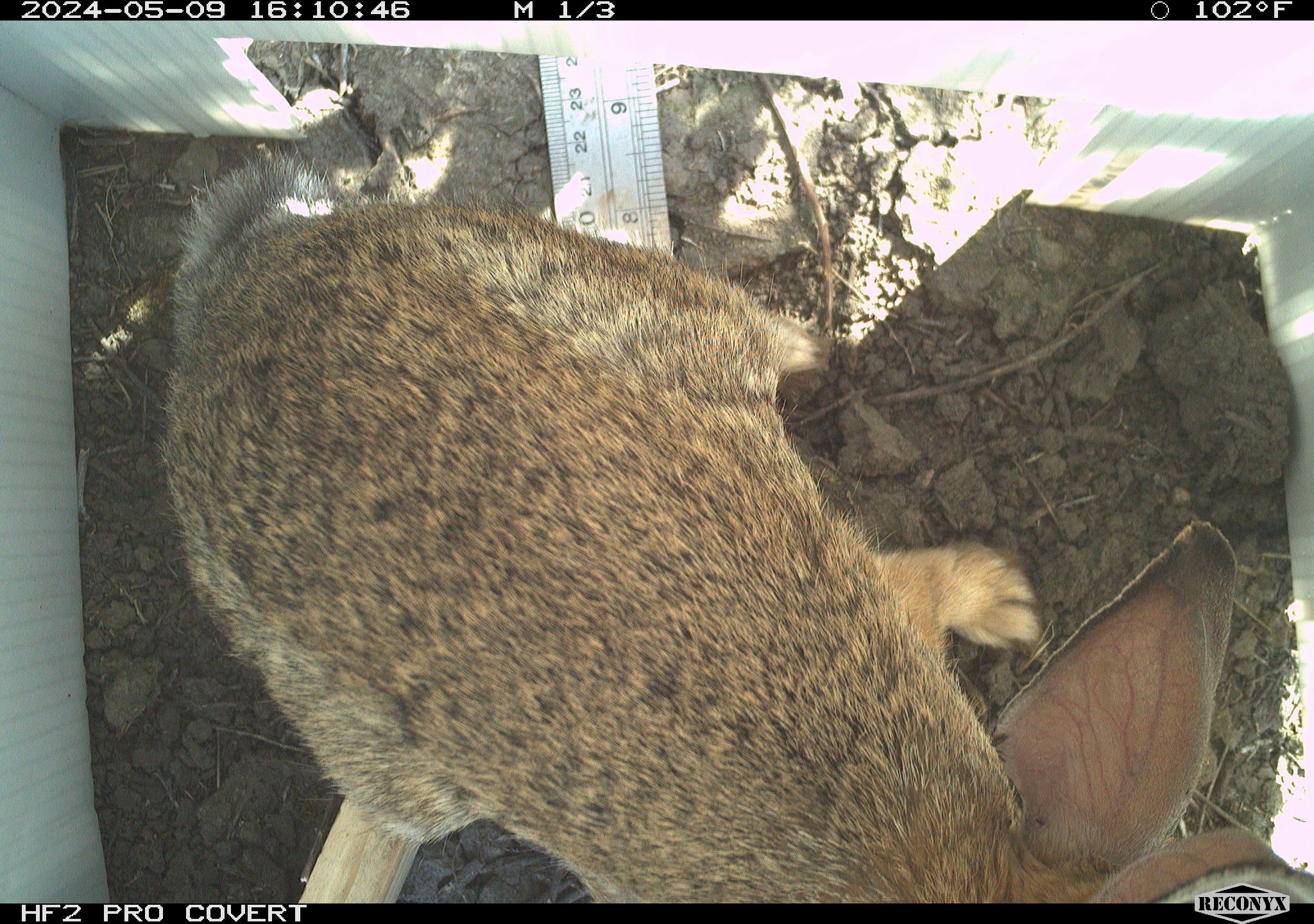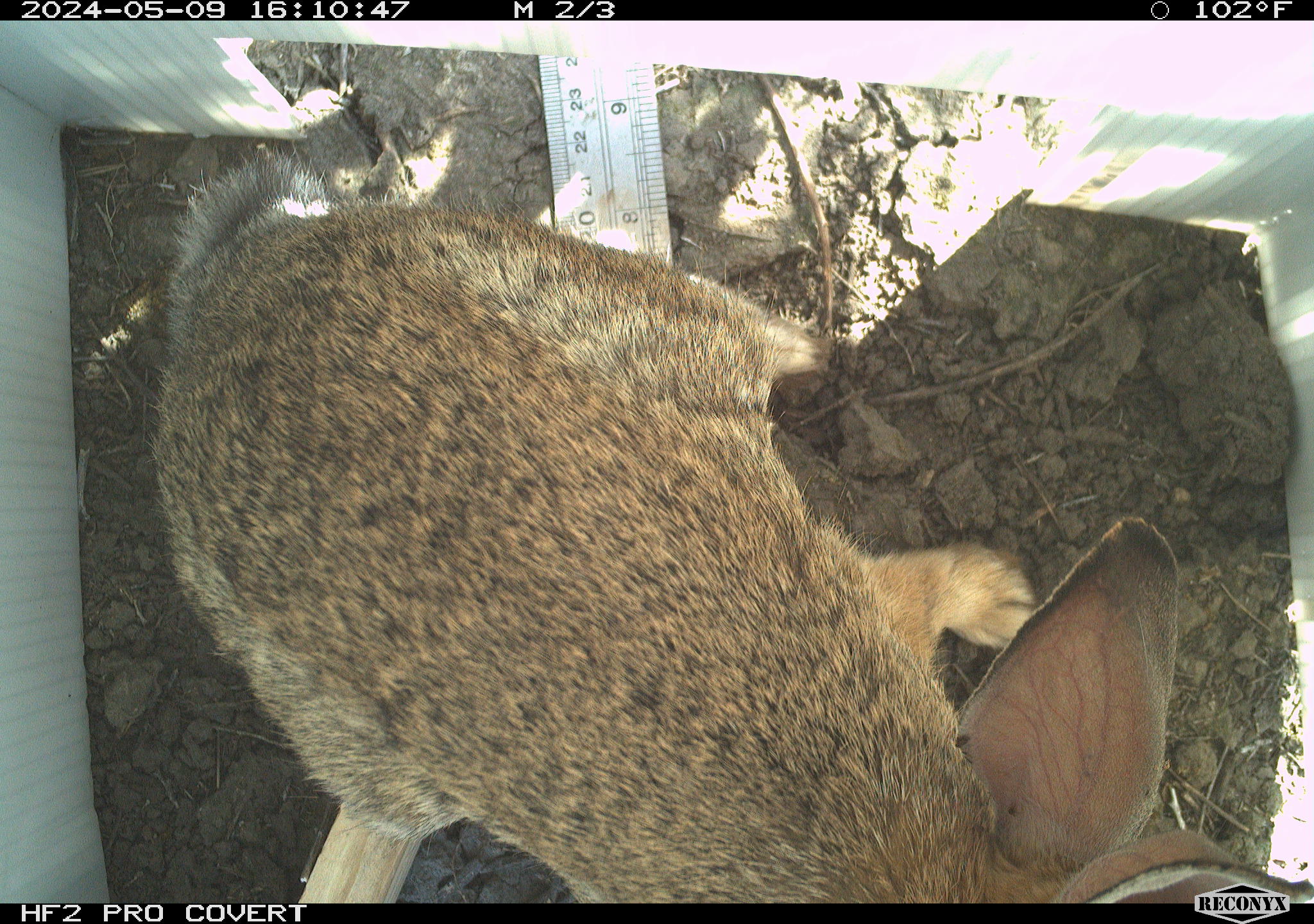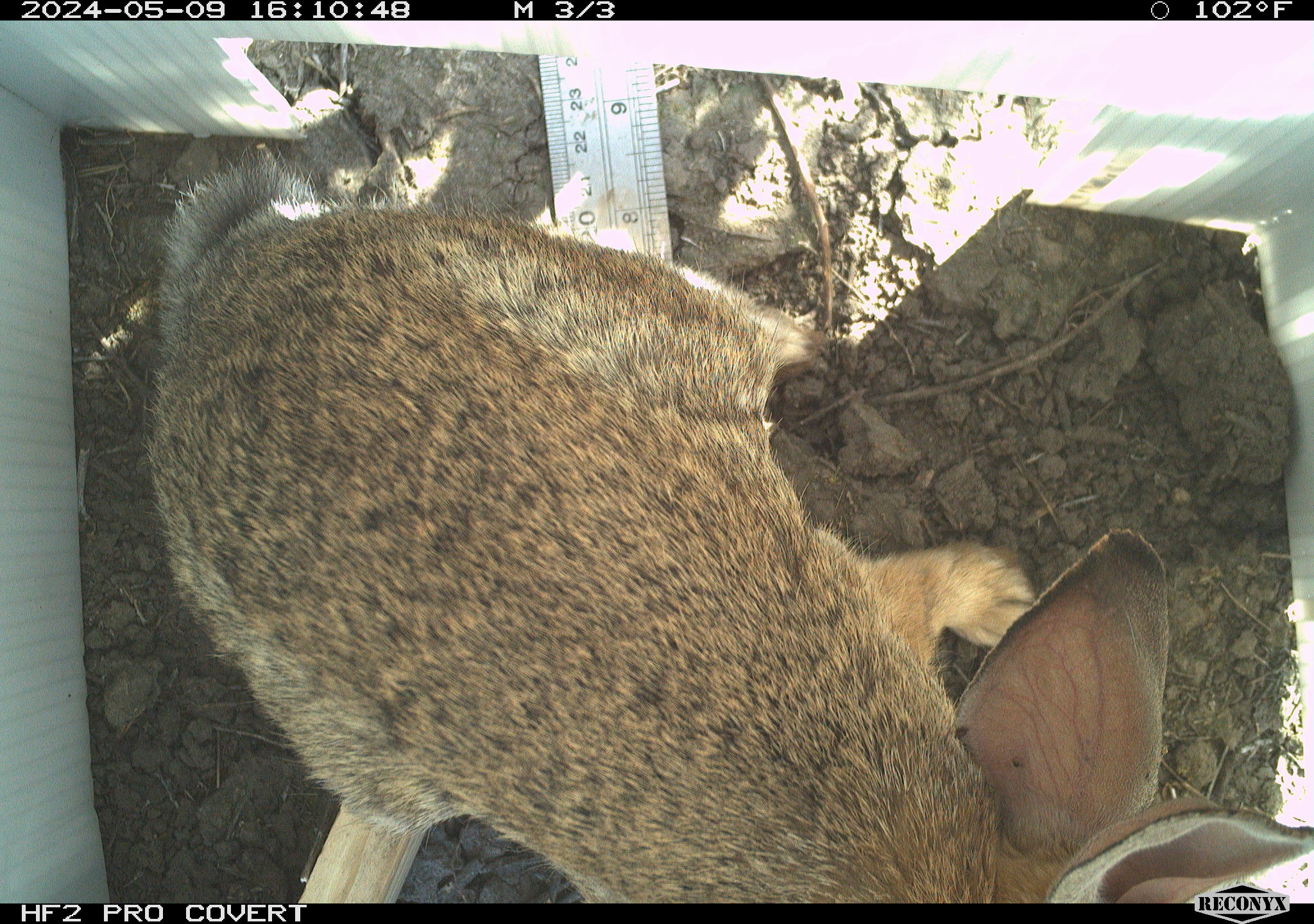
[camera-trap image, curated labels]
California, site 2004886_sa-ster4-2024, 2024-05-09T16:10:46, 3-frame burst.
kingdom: Animalia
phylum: Chordata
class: Mammalia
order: Lagomorpha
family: Leporidae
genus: Sylvilagus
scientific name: Sylvilagus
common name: cottontail rabbits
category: sylvilagus species